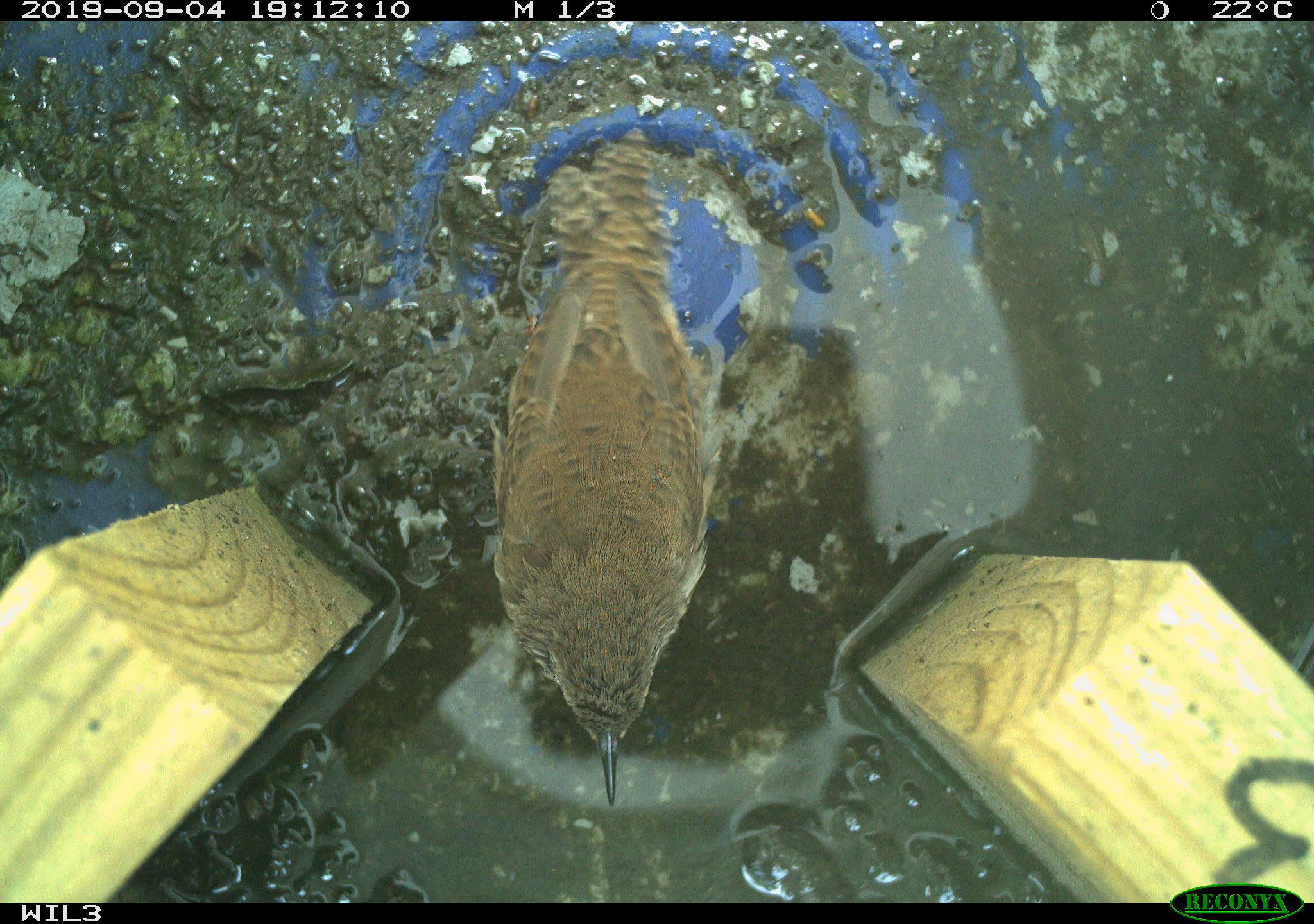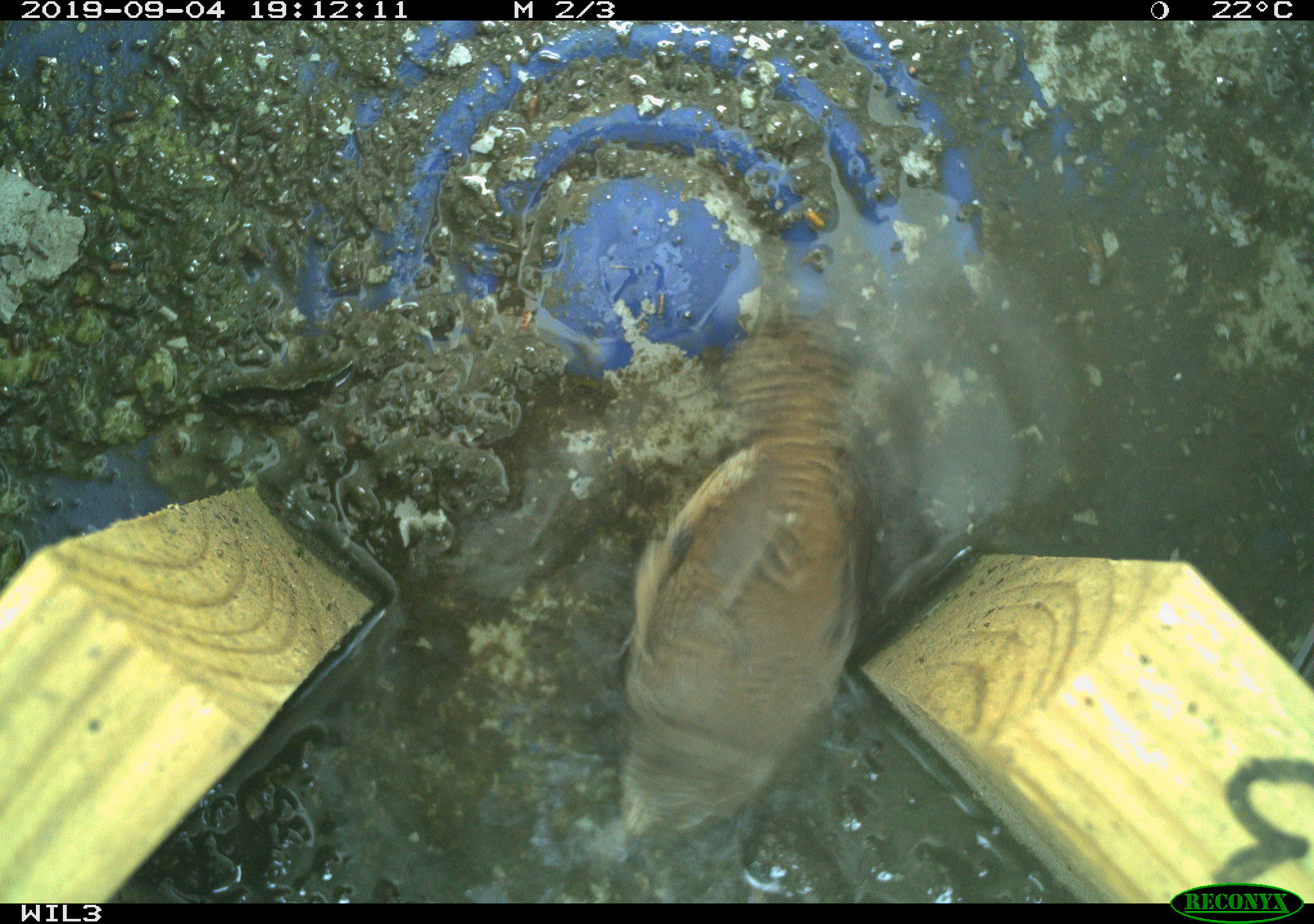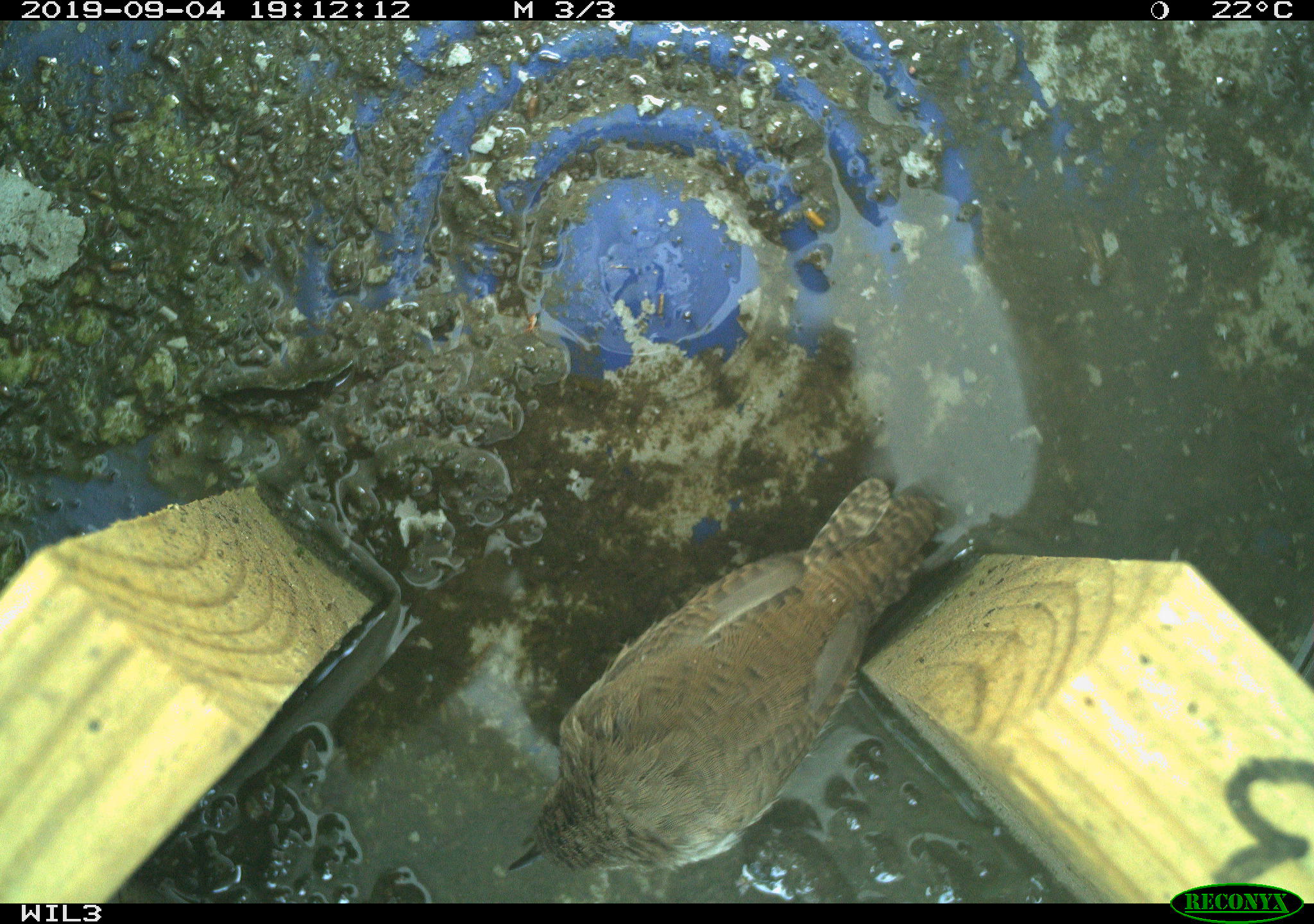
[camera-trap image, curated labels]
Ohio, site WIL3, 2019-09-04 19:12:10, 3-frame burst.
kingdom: Animalia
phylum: Chordata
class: Aves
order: Passeriformes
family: Troglodytidae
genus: Troglodytes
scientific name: Troglodytes aedon aedon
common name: northern house wren